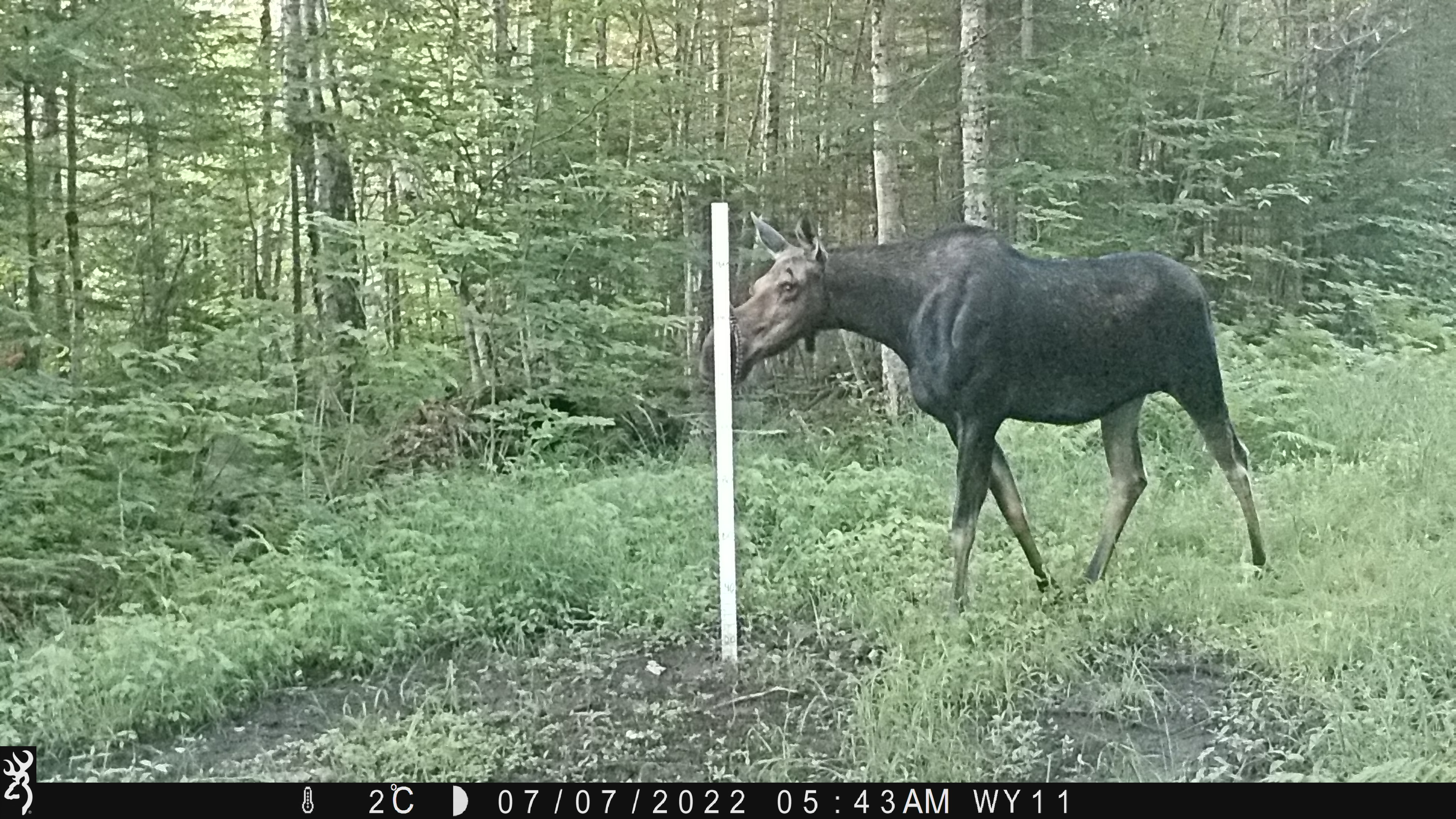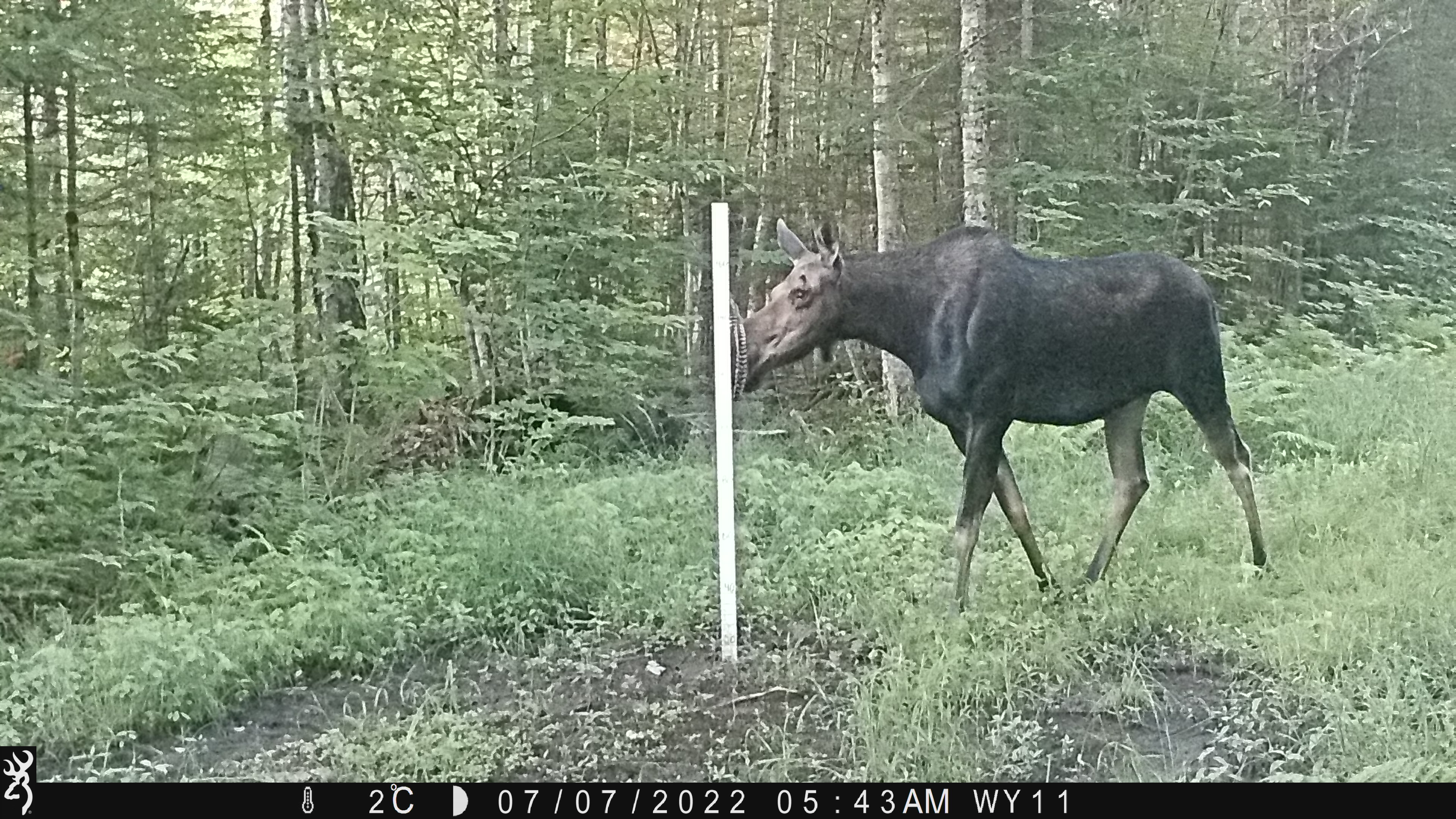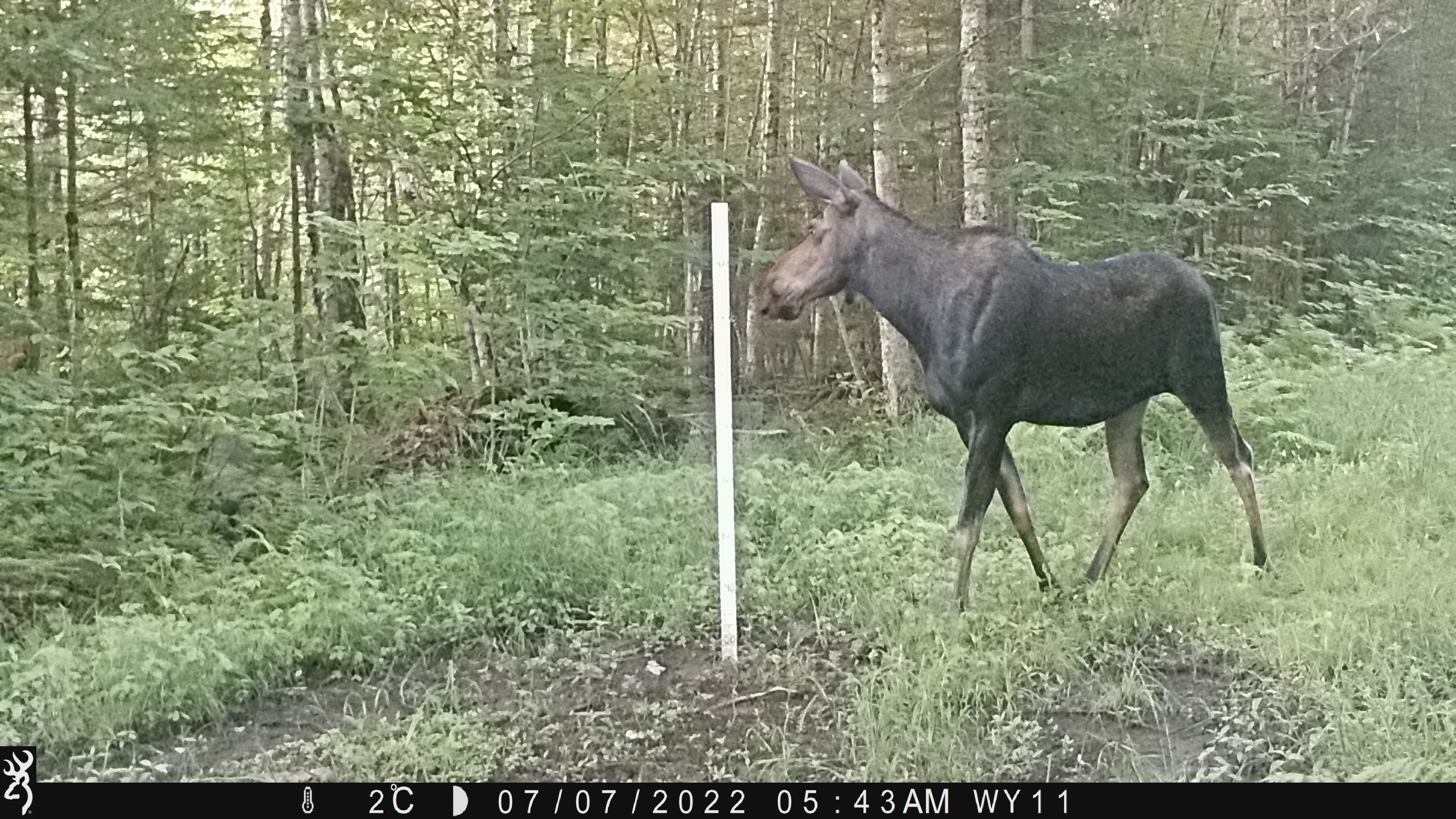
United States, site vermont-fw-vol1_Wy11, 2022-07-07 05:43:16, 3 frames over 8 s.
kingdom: Animalia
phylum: Chordata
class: Mammalia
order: Artiodactyla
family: Cervidae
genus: Alces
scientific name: Alces alces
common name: moose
Moose (Alces alces).